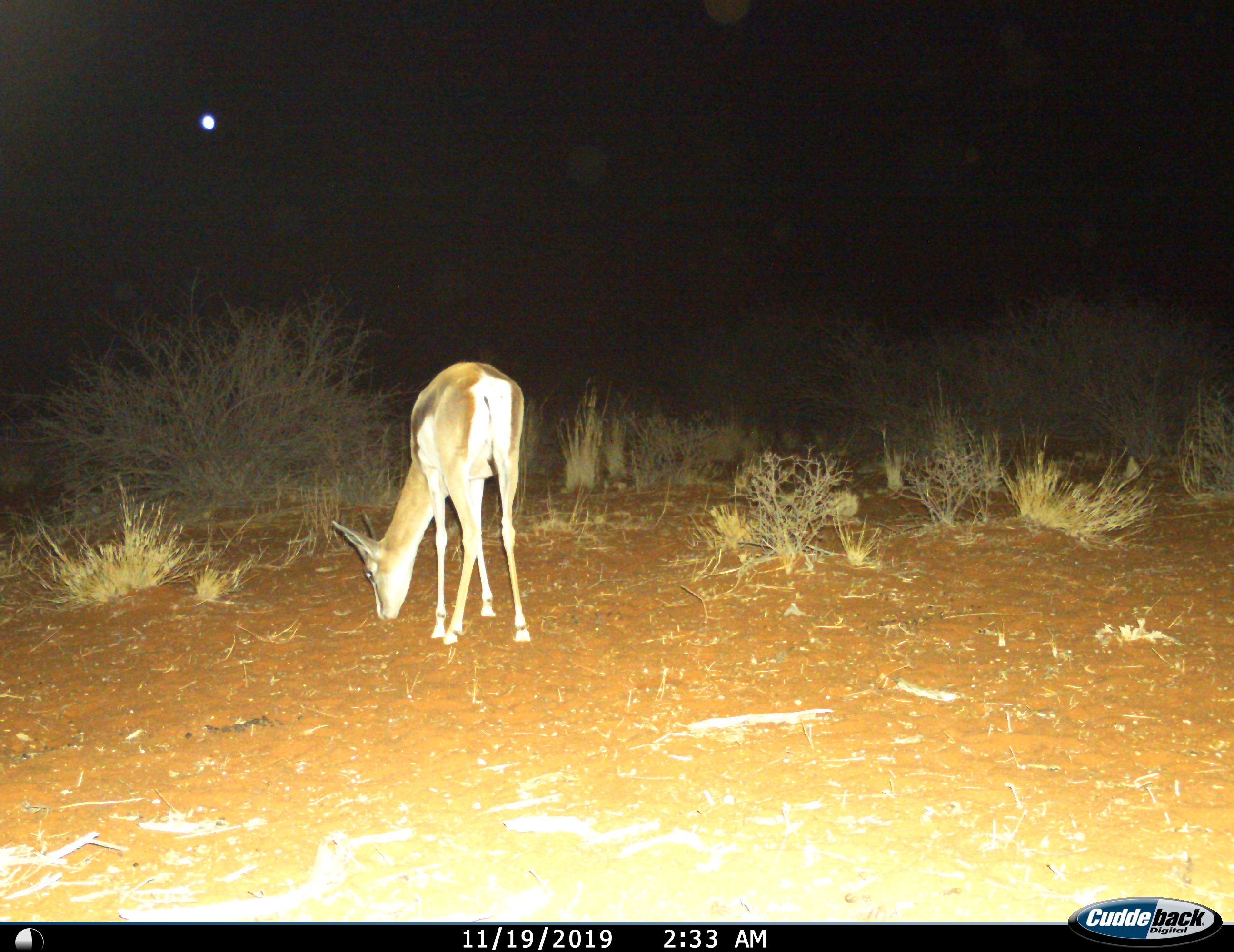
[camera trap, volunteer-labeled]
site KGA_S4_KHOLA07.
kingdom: Animalia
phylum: Chordata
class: Mammalia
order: Artiodactyla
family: Bovidae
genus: Antidorcas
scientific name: Antidorcas marsupialis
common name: springbok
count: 1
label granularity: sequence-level